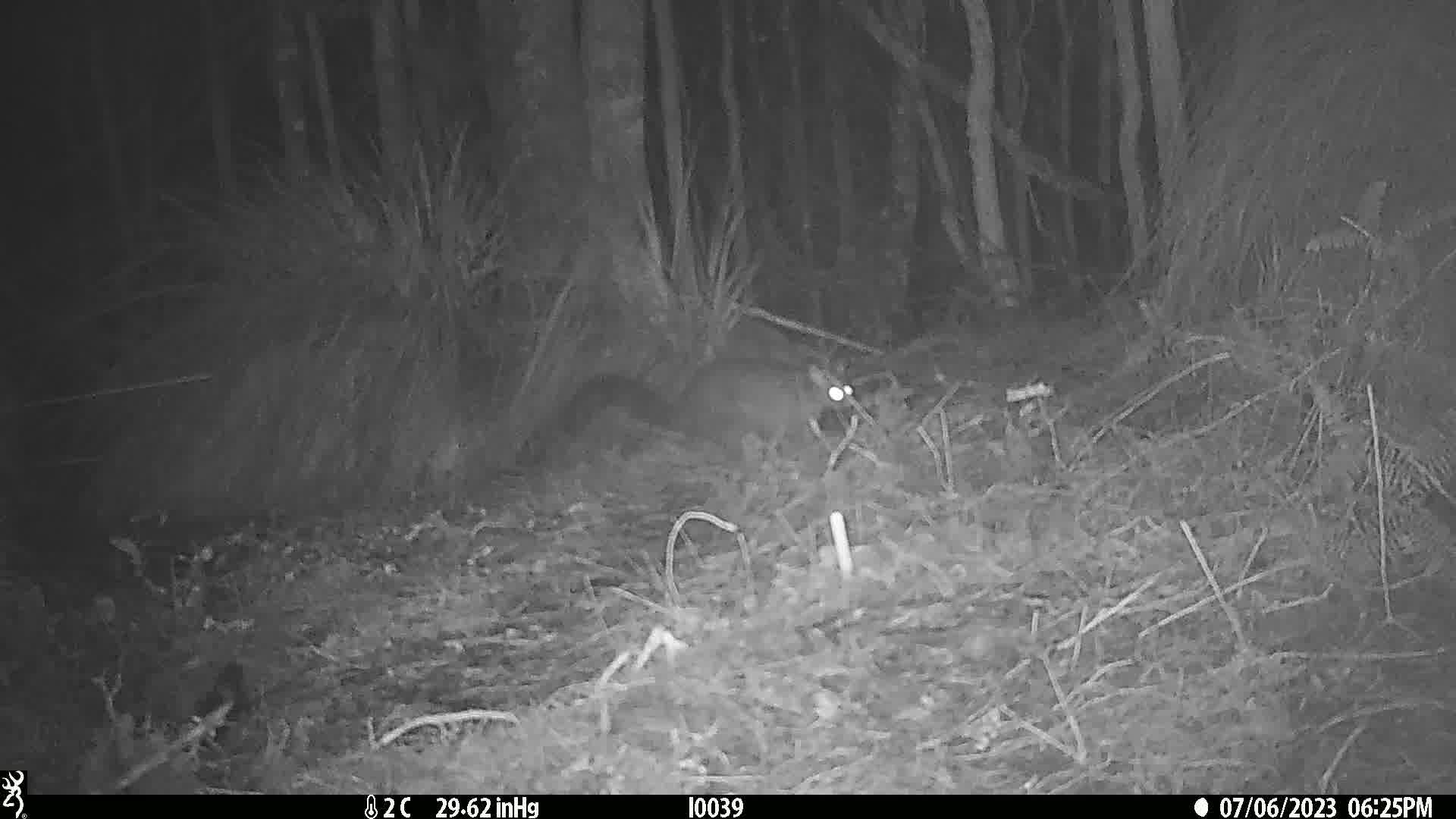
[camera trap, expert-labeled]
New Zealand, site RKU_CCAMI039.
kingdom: Animalia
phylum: Chordata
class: Mammalia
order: Diprotodontia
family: Phalangeridae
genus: Trichosurus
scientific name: Trichosurus vulpecula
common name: common brushtail possum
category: possum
Possum (common brushtail possum) (Trichosurus vulpecula).